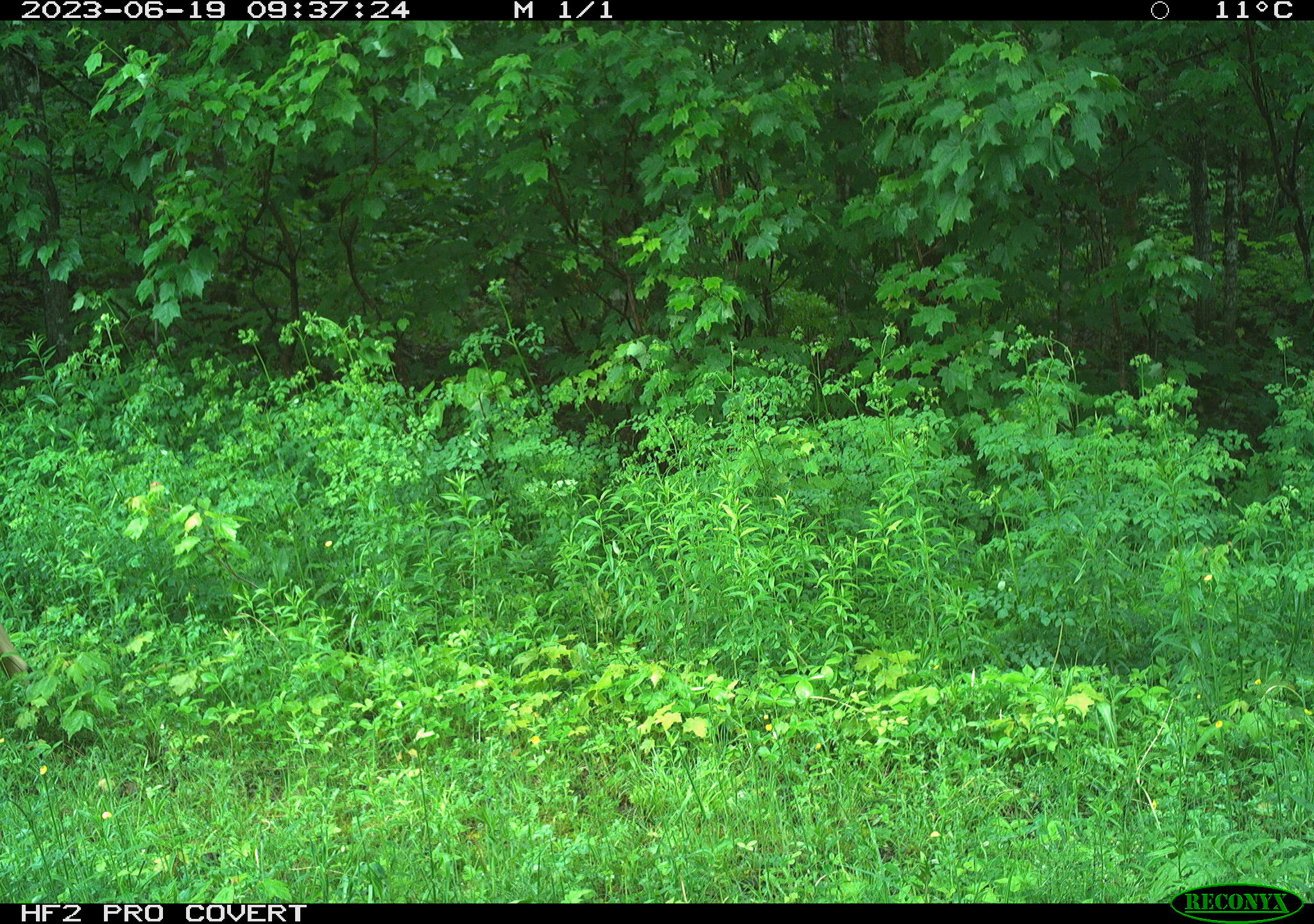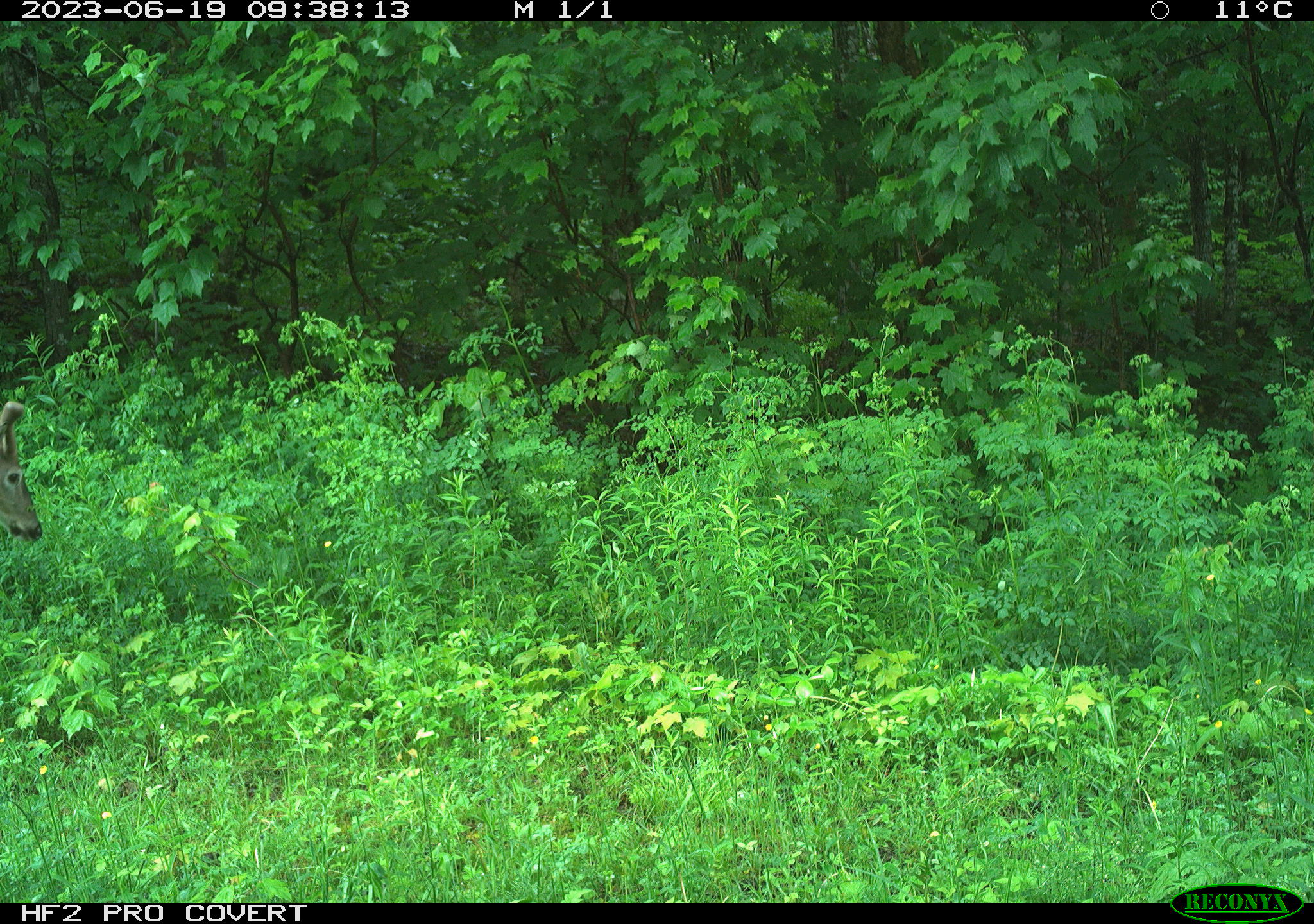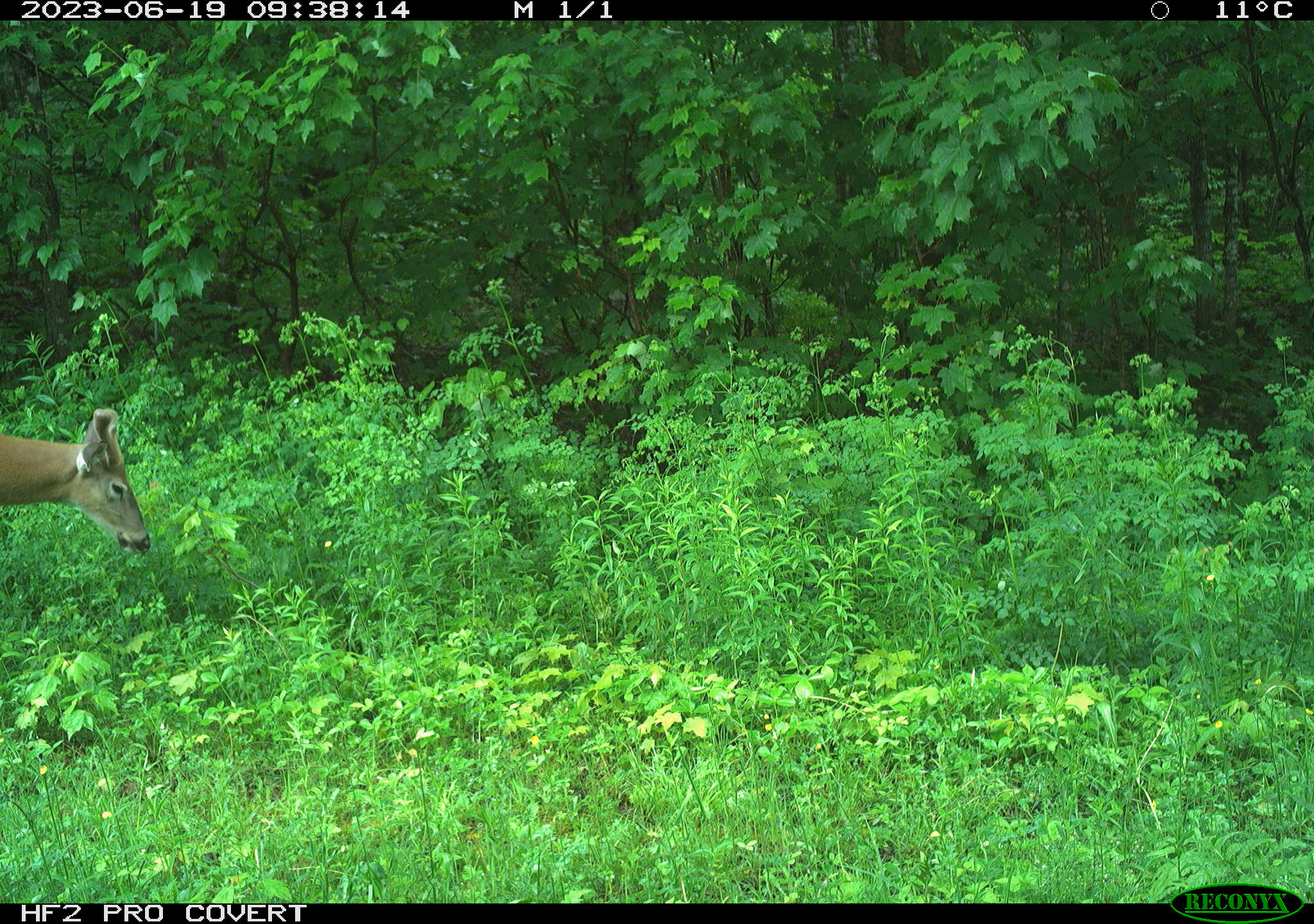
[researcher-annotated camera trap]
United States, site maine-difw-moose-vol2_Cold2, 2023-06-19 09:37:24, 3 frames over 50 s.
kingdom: Animalia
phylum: Chordata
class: Mammalia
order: Artiodactyla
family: Cervidae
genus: Odocoileus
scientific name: Odocoileus virginianus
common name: white-tailed deer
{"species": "white-tailed deer (Odocoileus virginianus)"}